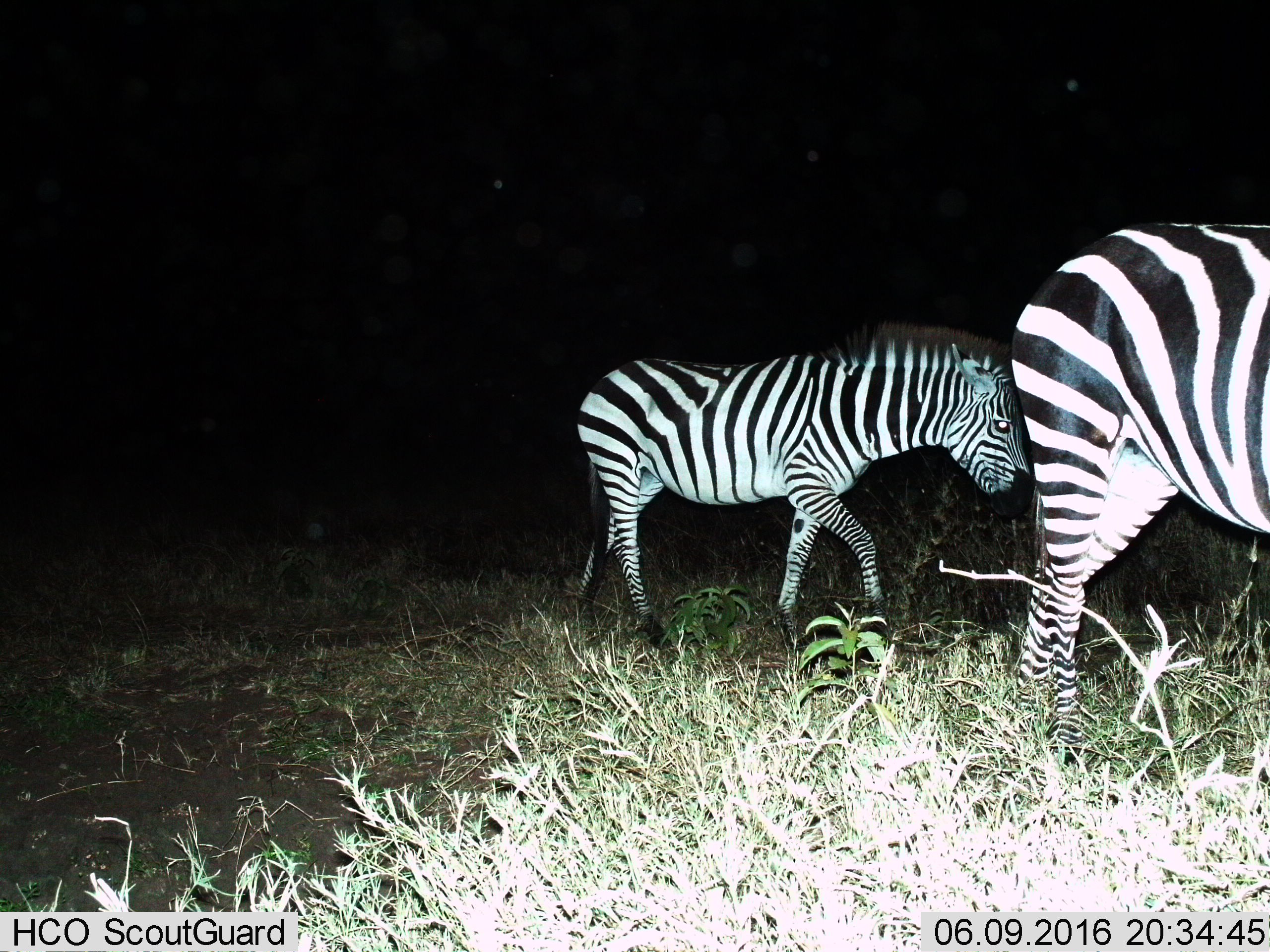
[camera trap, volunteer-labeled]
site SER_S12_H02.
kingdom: Animalia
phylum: Chordata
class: Mammalia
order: Perissodactyla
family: Equidae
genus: Equus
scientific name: Equus quagga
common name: plains zebra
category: zebraplains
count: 2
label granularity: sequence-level